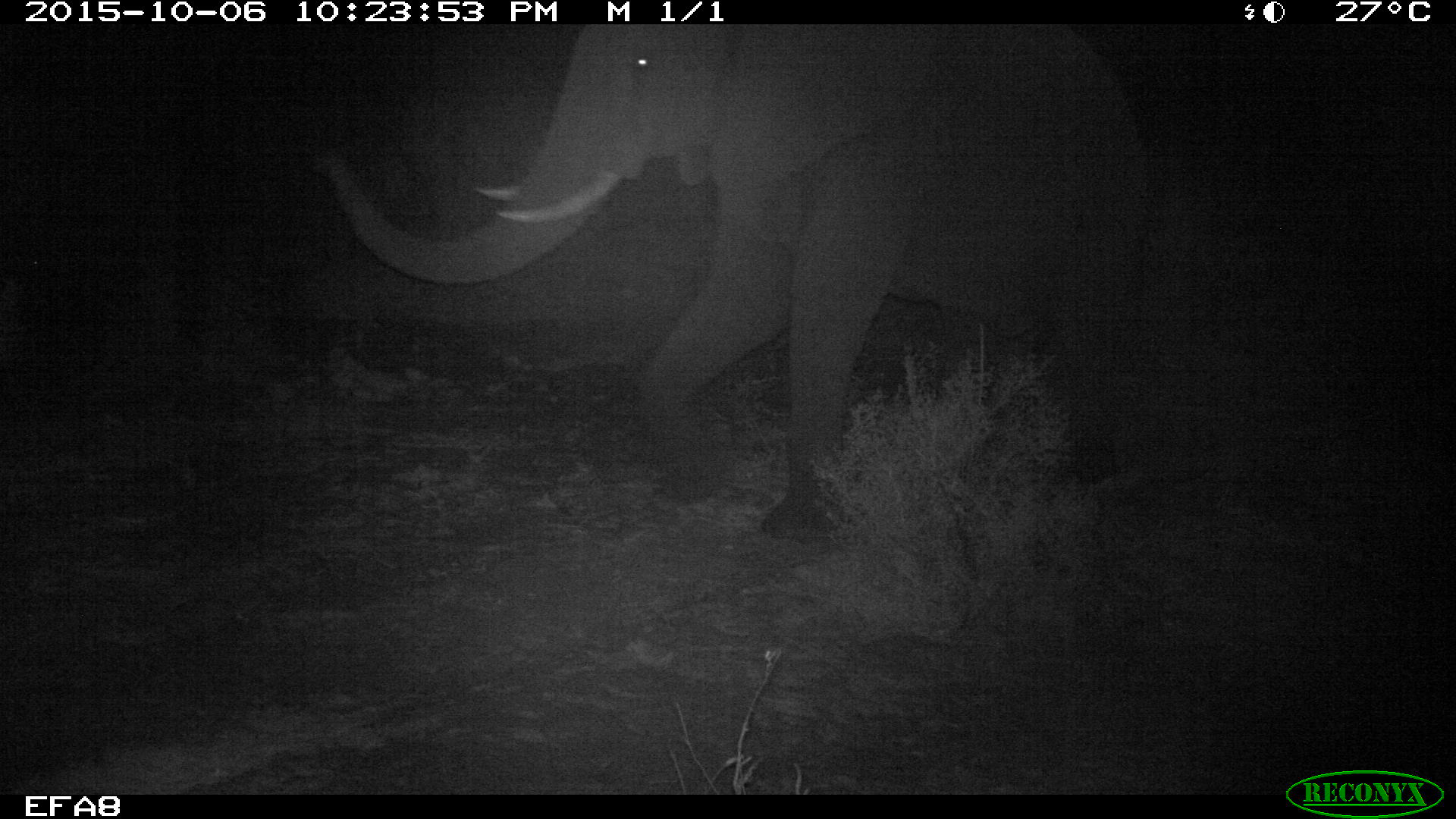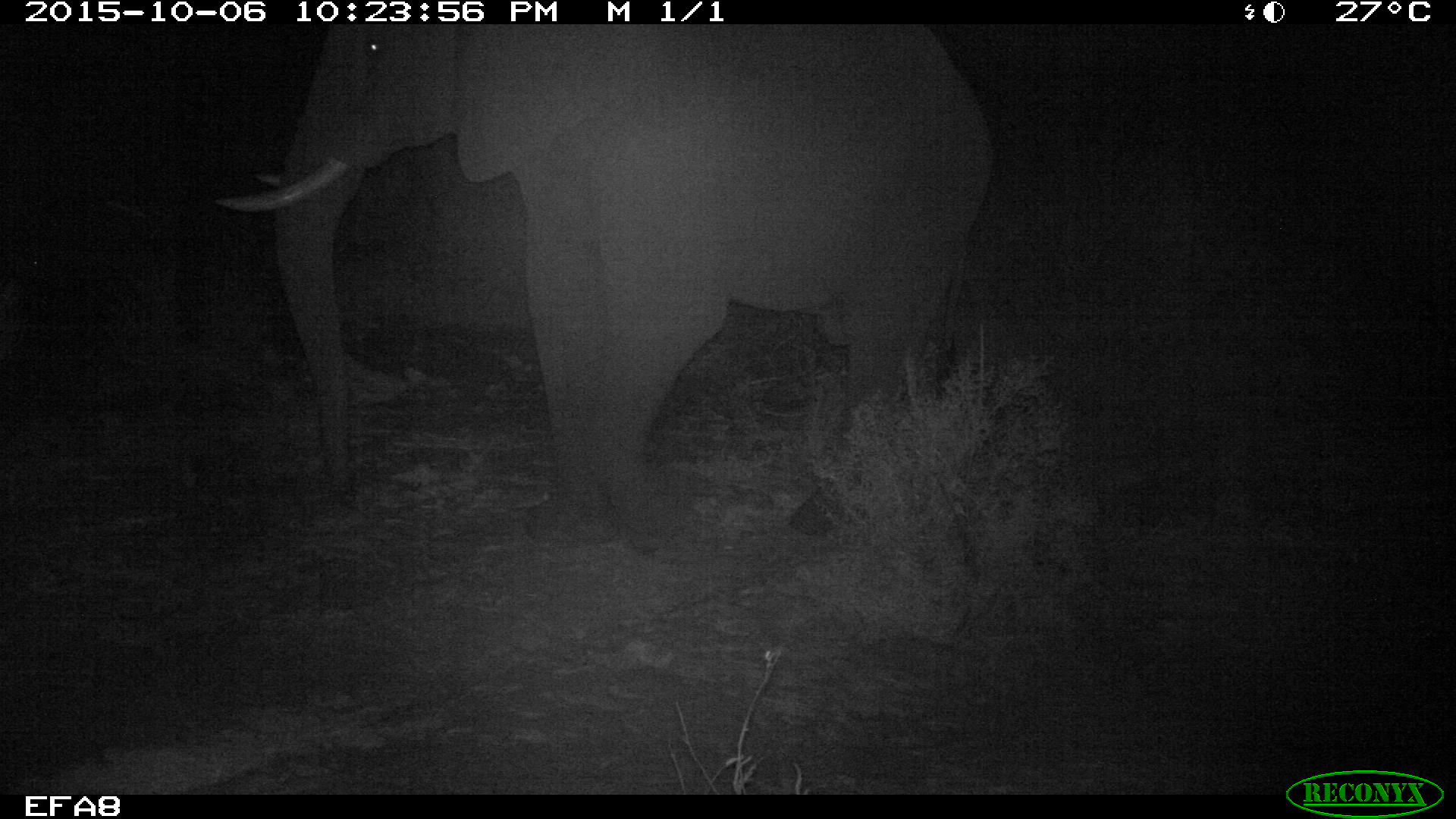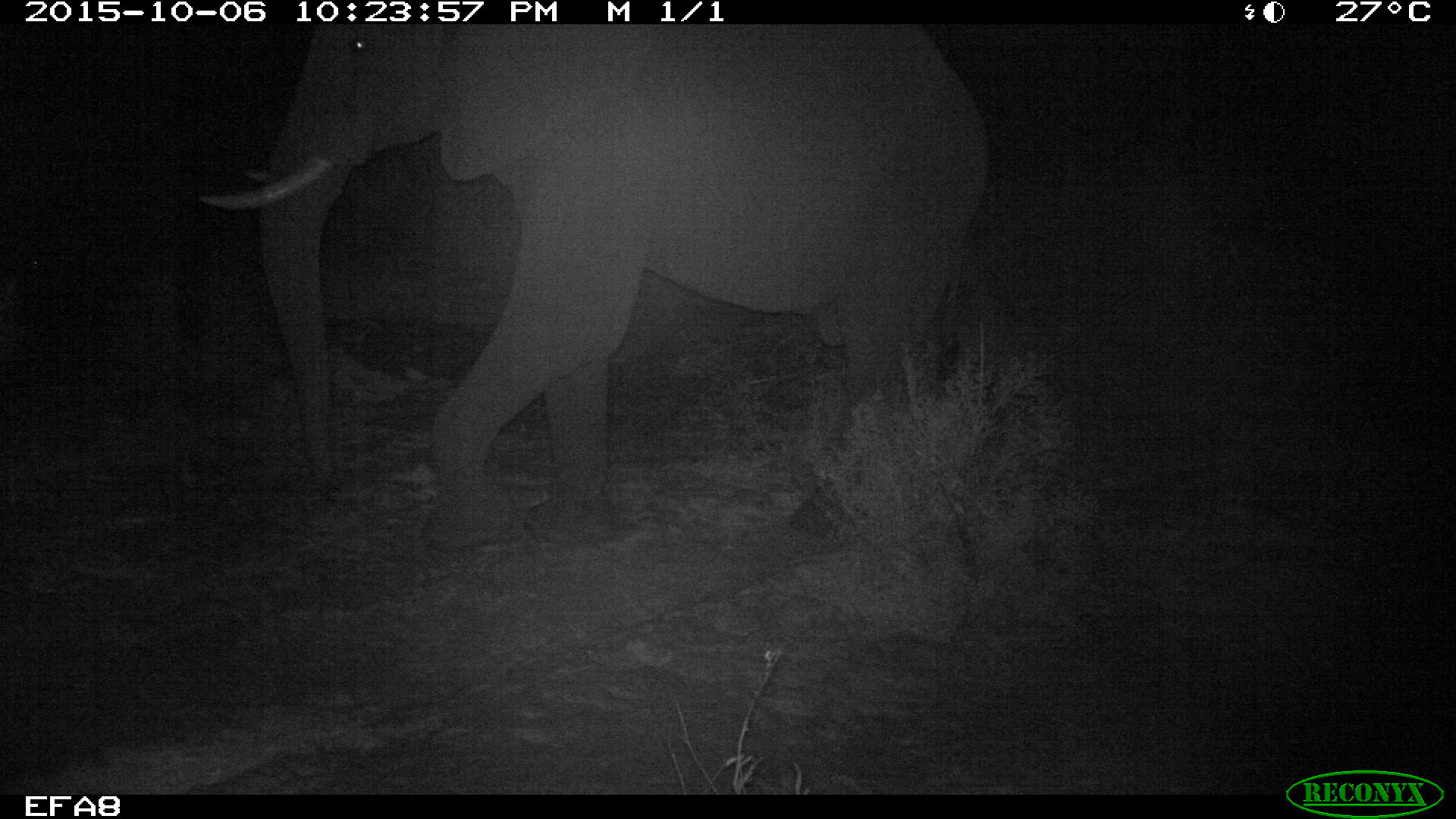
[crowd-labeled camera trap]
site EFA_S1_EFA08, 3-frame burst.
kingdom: Animalia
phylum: Chordata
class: Mammalia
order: Proboscidea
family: Elephantidae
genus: Loxodonta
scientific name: Loxodonta africana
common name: african bush elephant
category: elephant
Elephant (african bush elephant) (Loxodonta africana), count 1. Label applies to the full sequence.